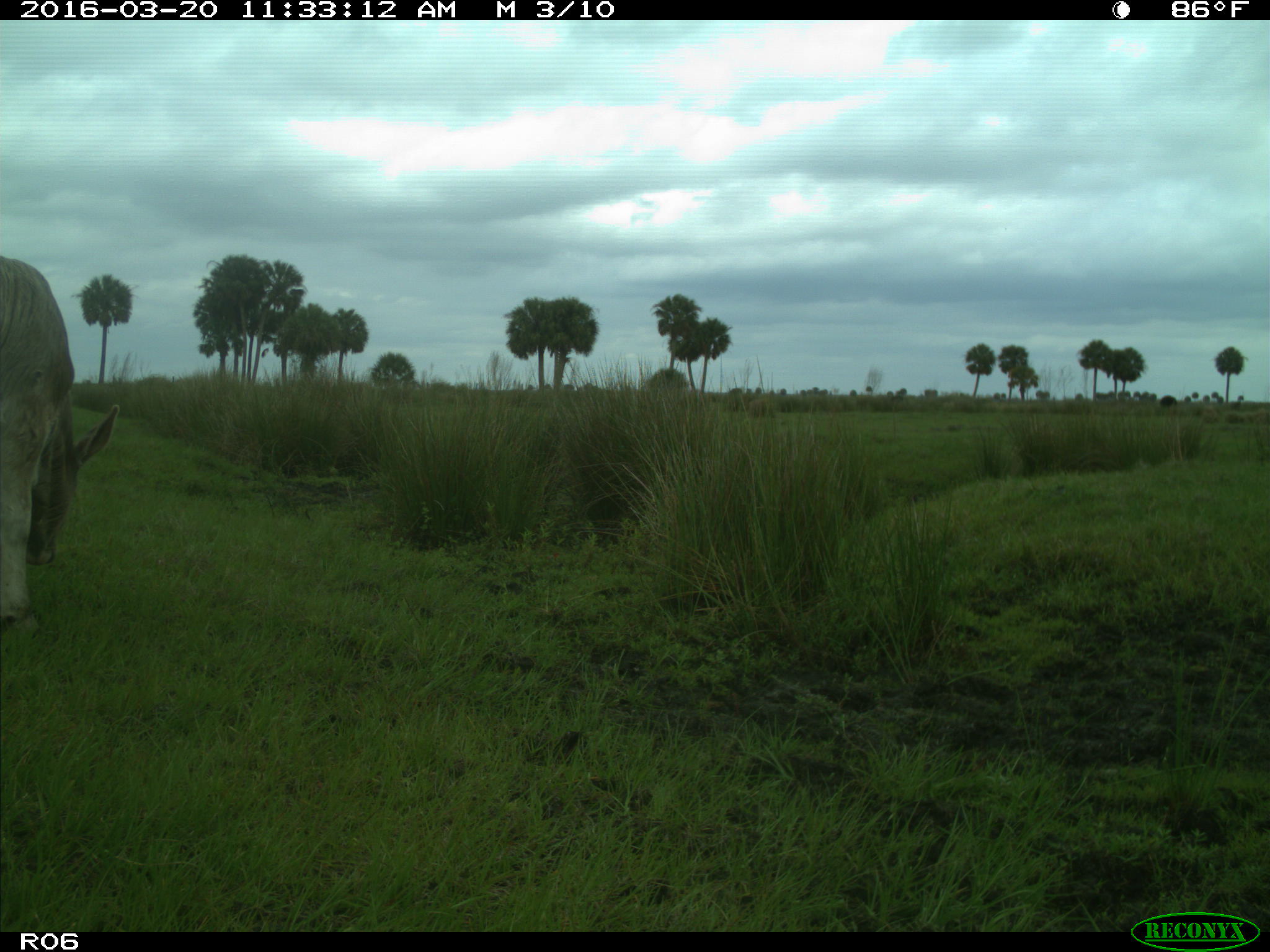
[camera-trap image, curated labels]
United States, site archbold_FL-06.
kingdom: Animalia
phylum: Chordata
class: Mammalia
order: Artiodactyla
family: Bovidae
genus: Bos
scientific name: Bos taurus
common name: domestic cow